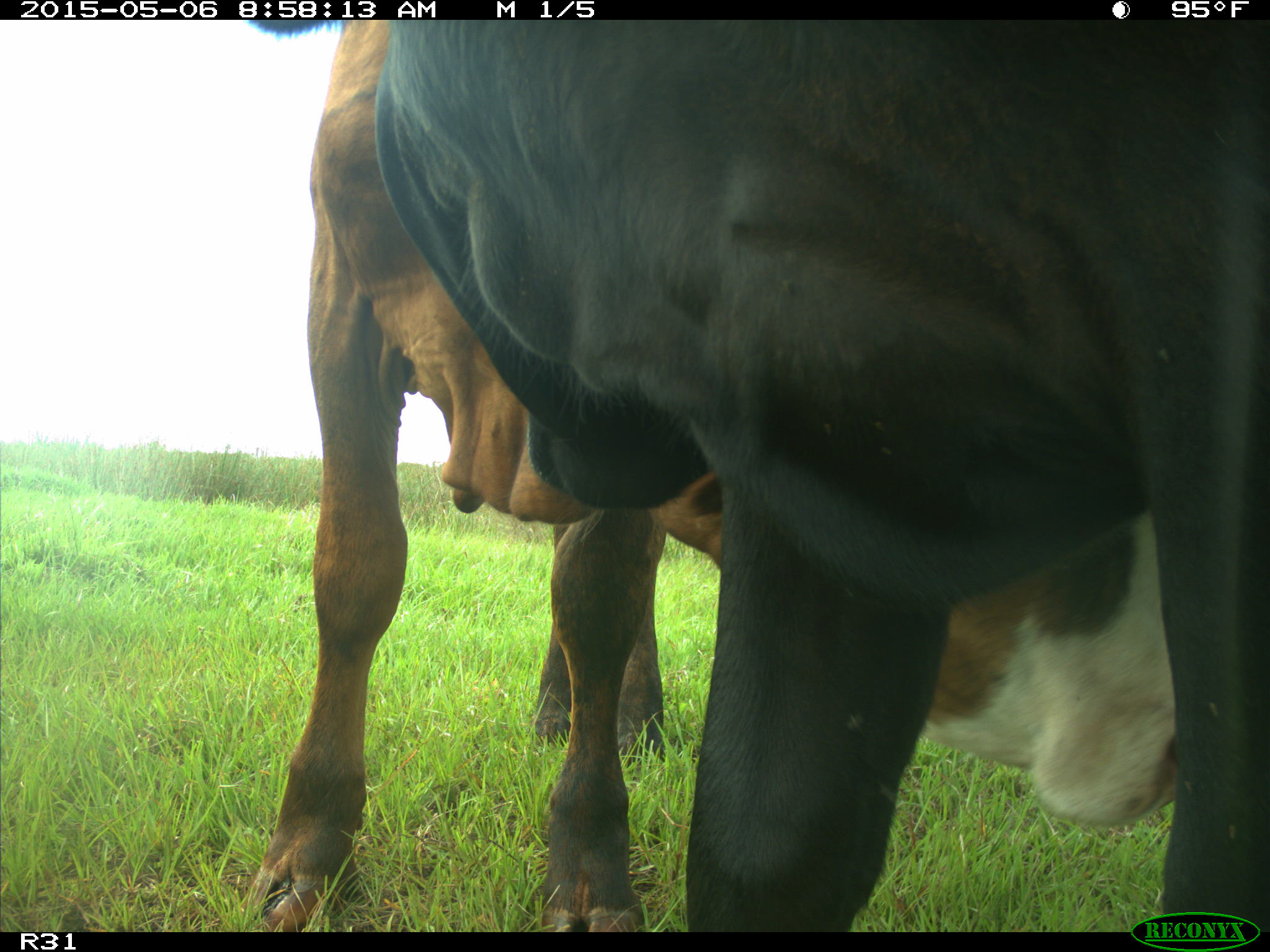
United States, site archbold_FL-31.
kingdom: Animalia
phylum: Chordata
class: Mammalia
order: Artiodactyla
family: Bovidae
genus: Bos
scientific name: Bos taurus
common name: domestic cow